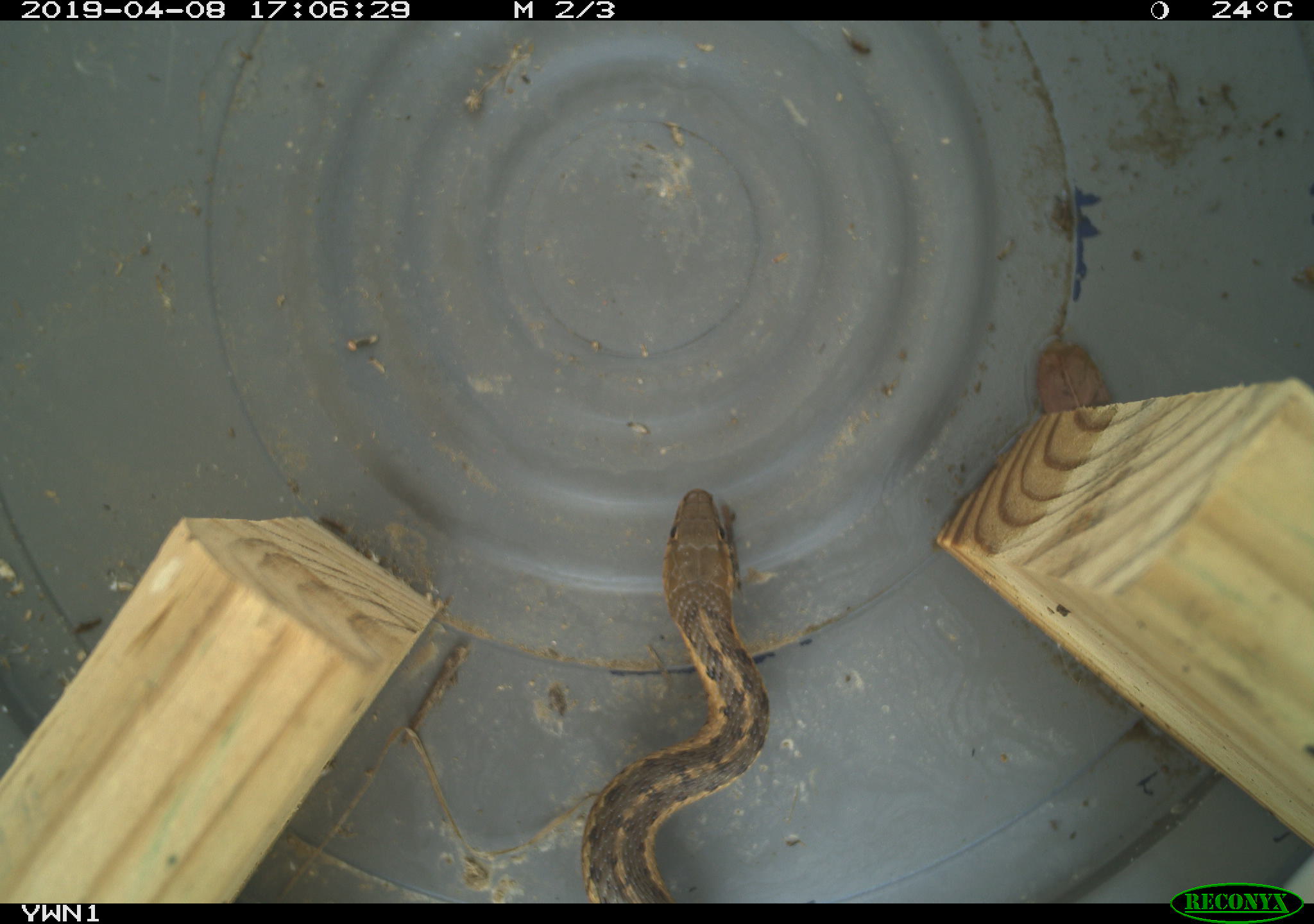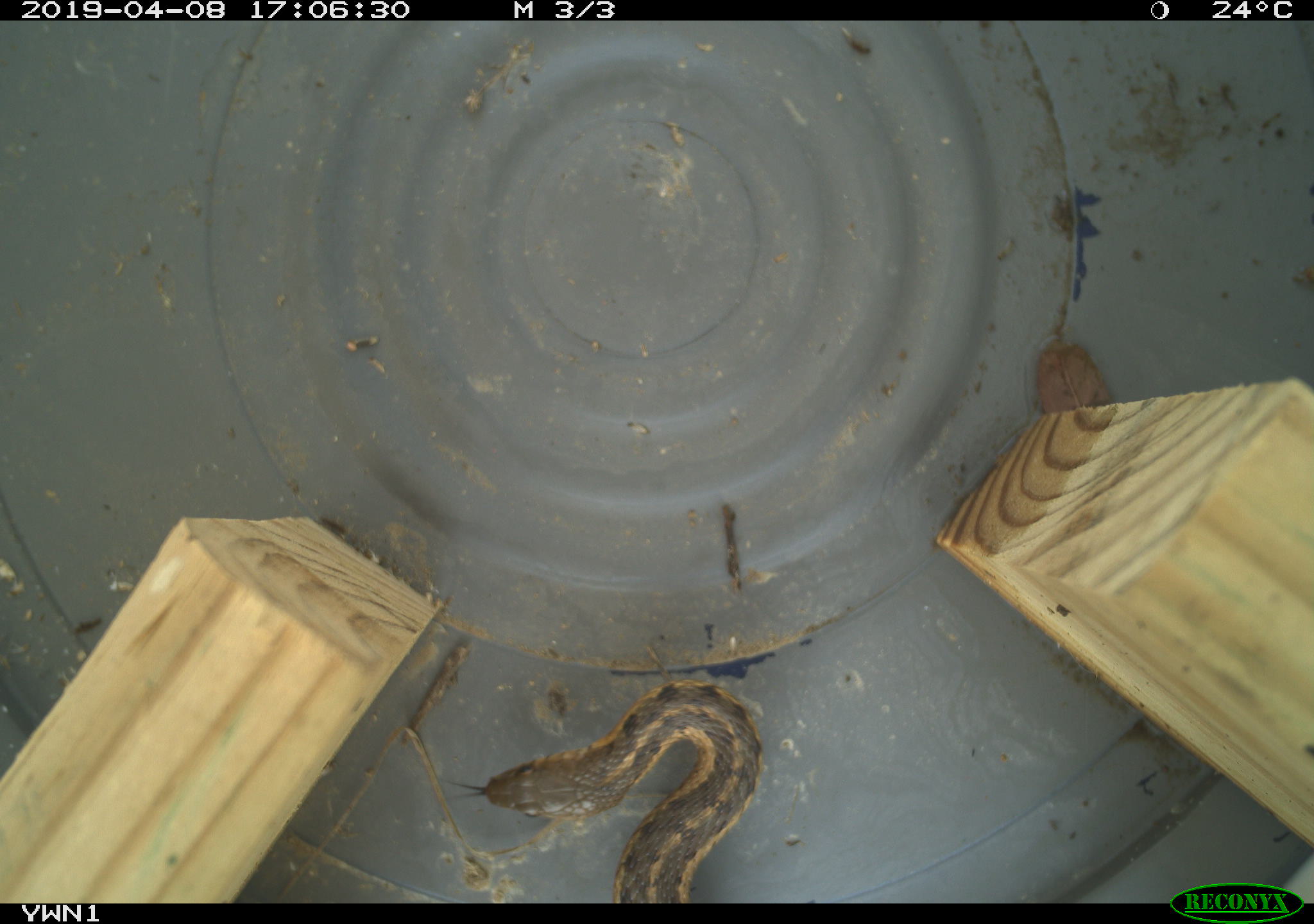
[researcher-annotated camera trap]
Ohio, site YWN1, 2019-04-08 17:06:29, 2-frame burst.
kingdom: Animalia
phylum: Chordata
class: Reptilia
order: Squamata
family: Colubridae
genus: Thamnophis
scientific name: Thamnophis sirtalis sirtalis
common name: eastern gartersnake